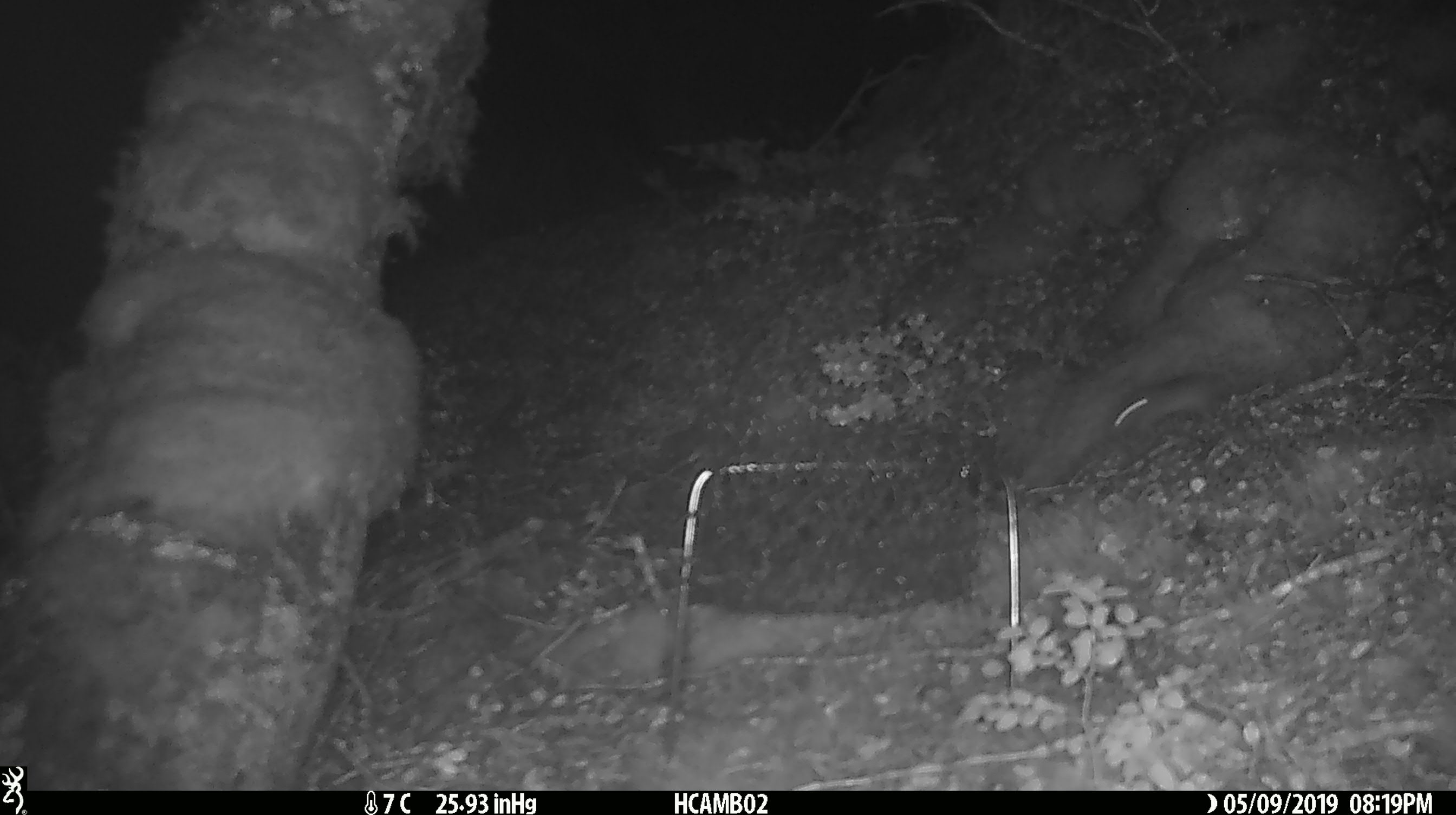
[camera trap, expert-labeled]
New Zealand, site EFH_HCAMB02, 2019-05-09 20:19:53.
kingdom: Animalia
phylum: Chordata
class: Mammalia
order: Rodentia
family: Muridae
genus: Mus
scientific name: Mus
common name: mouse